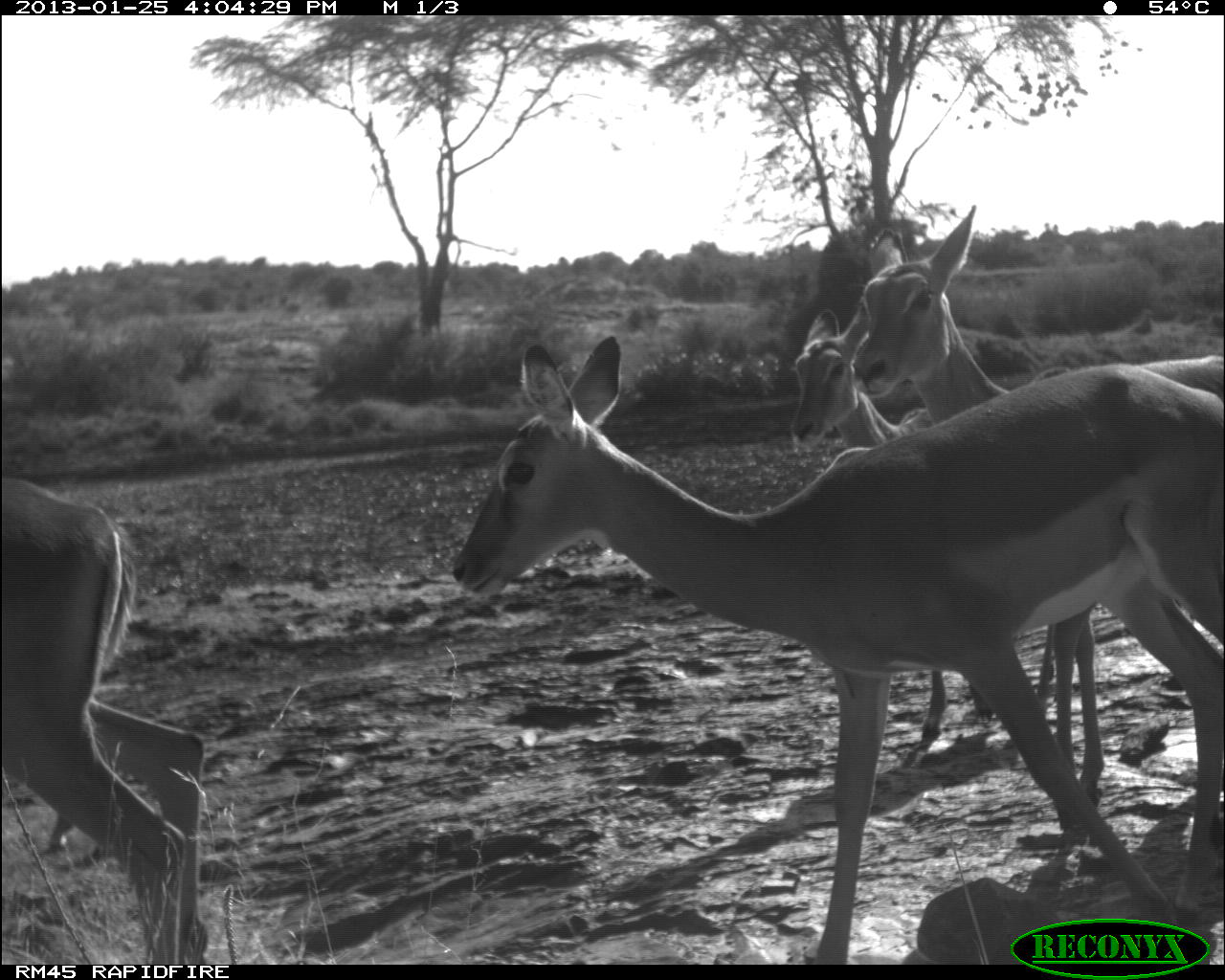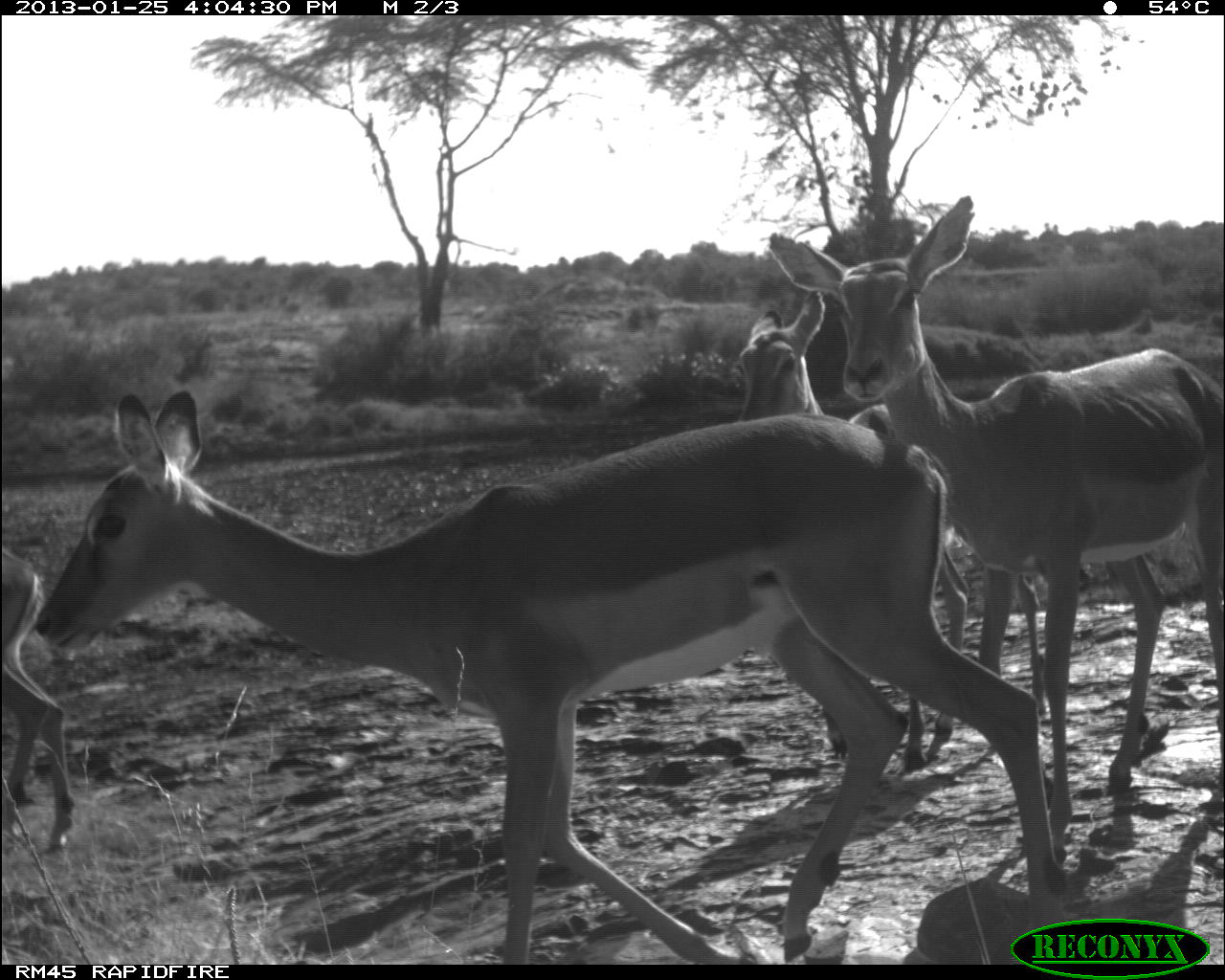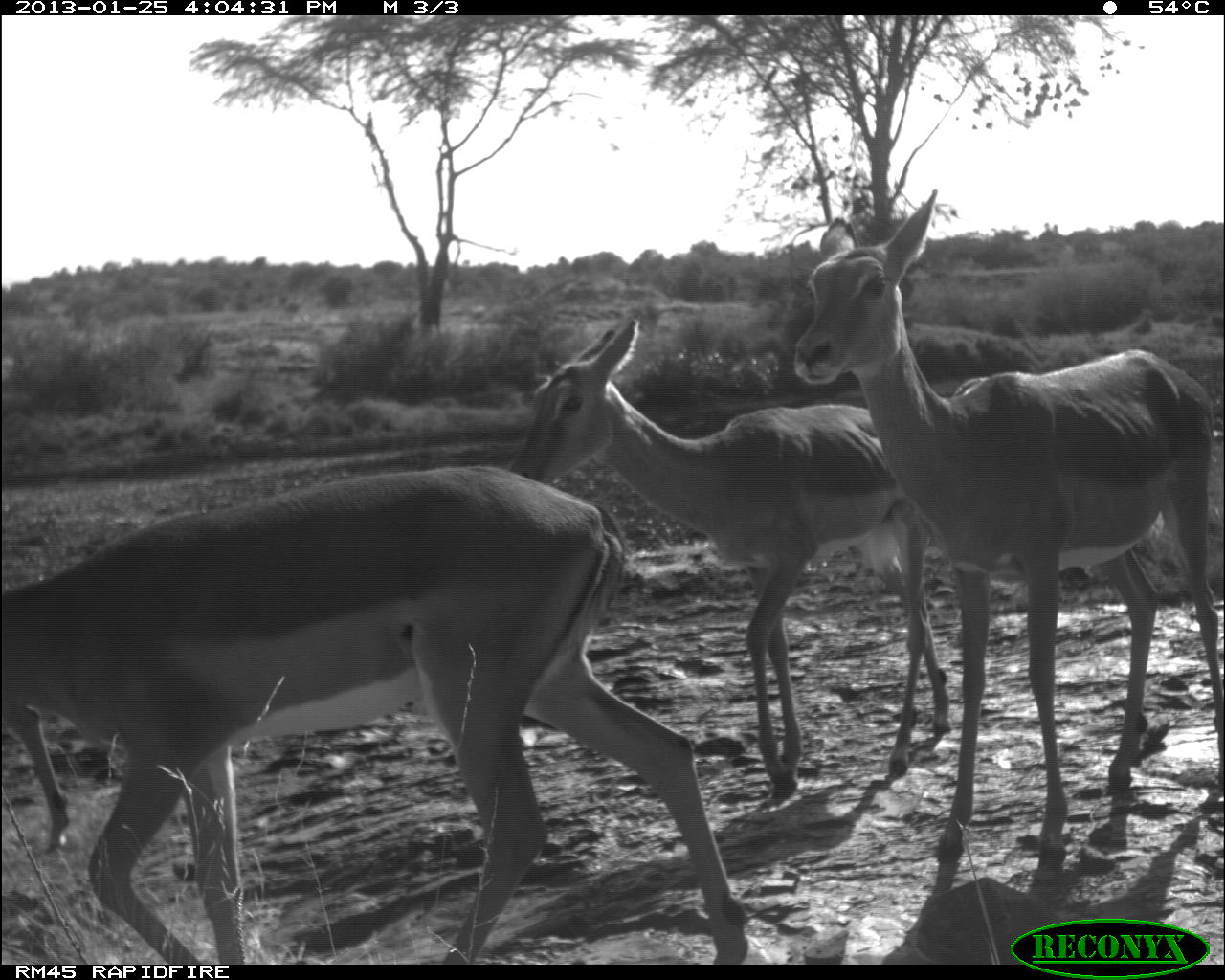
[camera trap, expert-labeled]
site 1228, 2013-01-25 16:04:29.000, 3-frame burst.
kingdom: Animalia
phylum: Chordata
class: Mammalia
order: Artiodactyla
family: Bovidae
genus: Aepyceros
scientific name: Aepyceros melampus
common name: impala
Aepyceros melampus (impala), count 4.